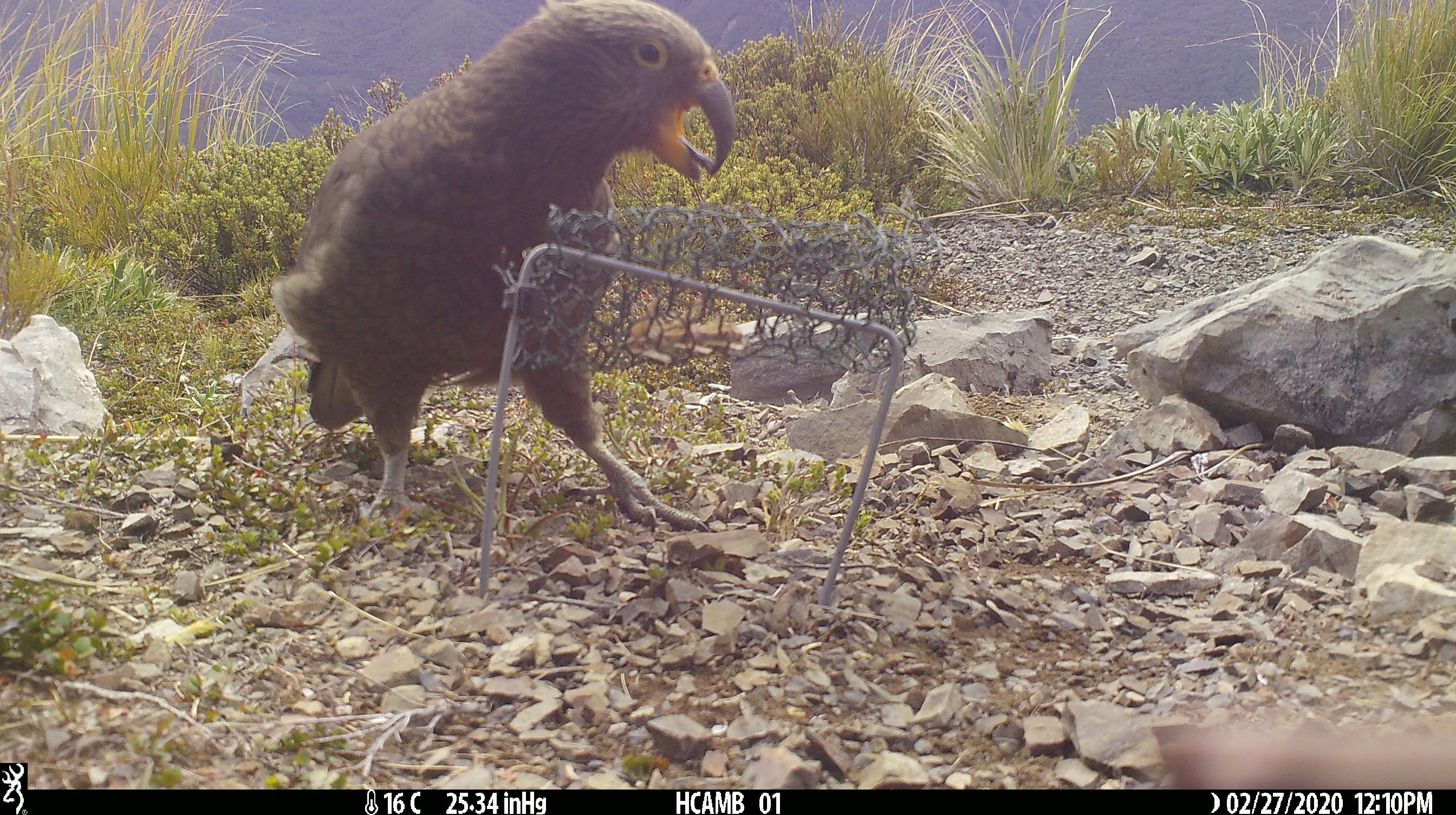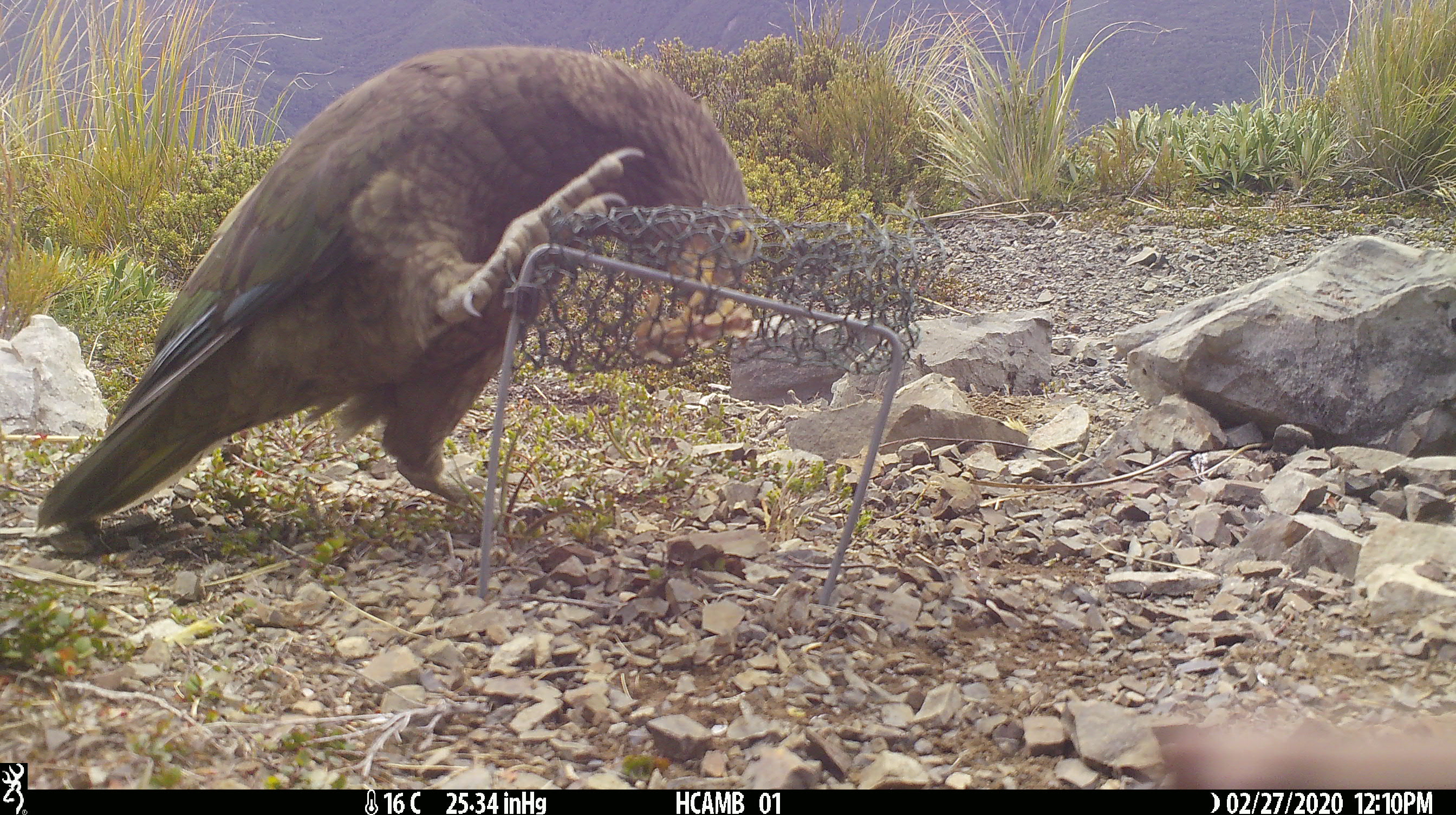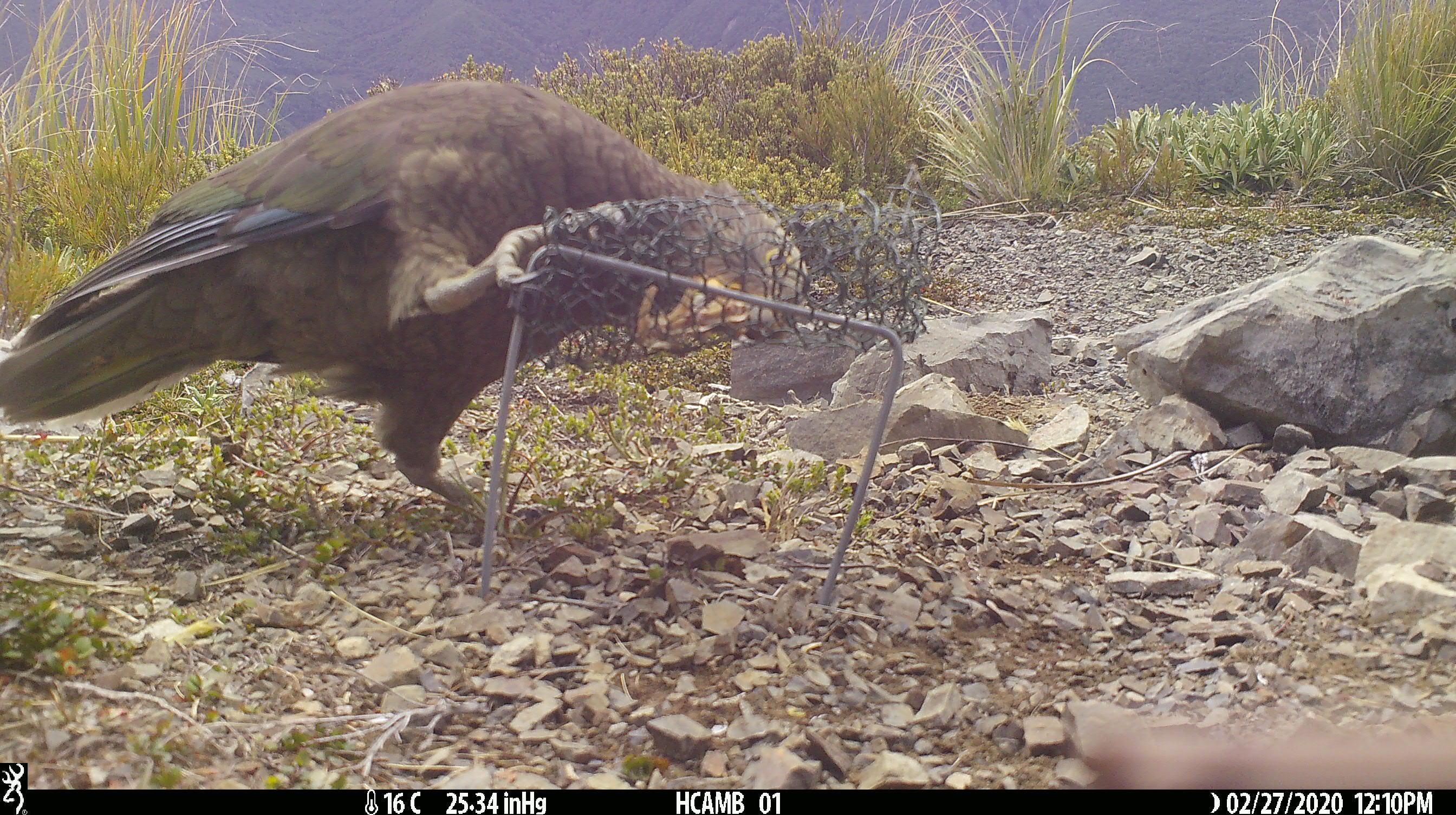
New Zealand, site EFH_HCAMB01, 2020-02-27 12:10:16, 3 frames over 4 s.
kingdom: Animalia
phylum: Chordata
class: Aves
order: Psittaciformes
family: Strigopidae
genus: Nestor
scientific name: Nestor notabilis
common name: kea